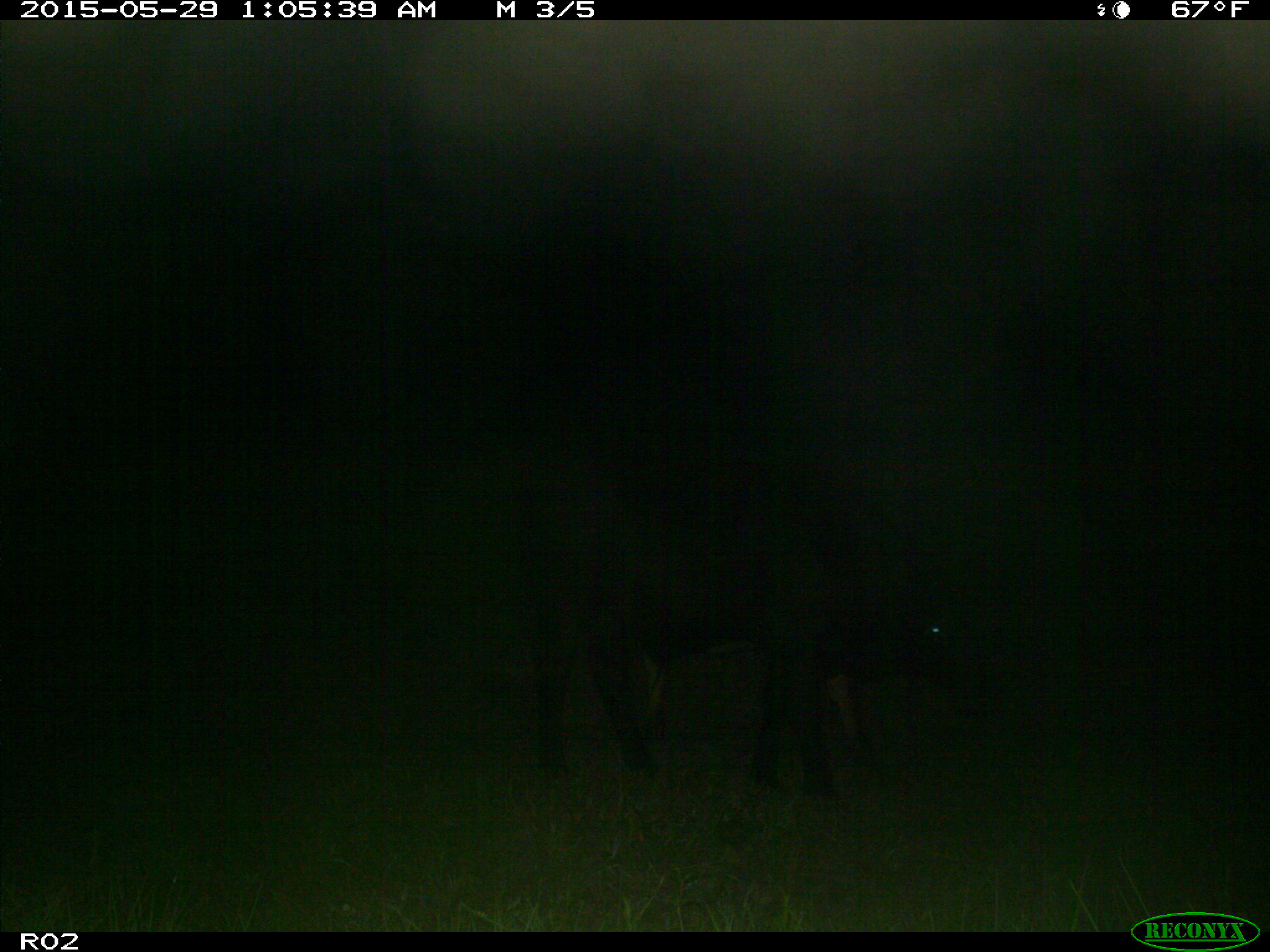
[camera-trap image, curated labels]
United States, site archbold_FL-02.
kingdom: Animalia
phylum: Chordata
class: Mammalia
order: Artiodactyla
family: Bovidae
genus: Bos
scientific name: Bos taurus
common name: domestic cow